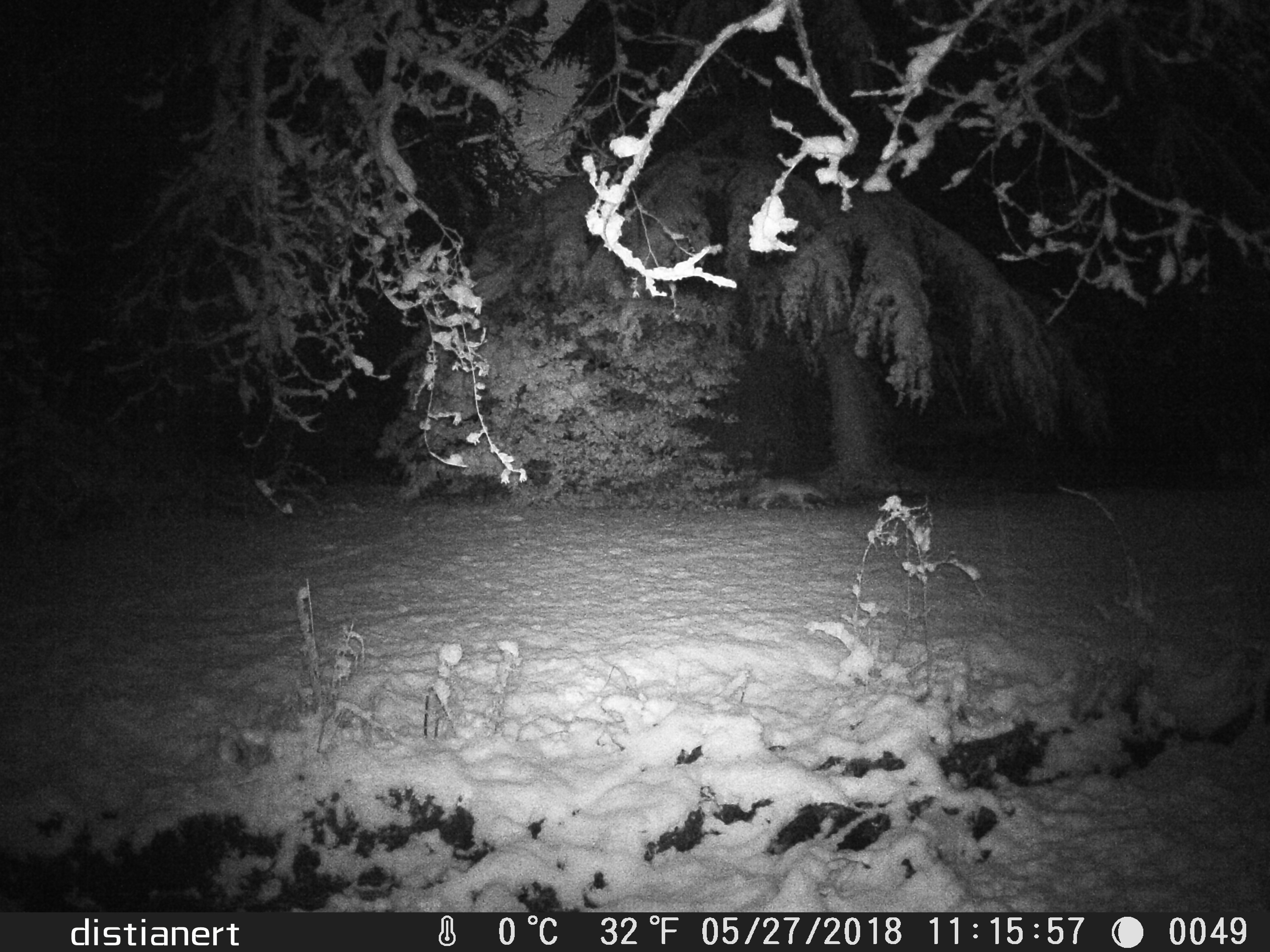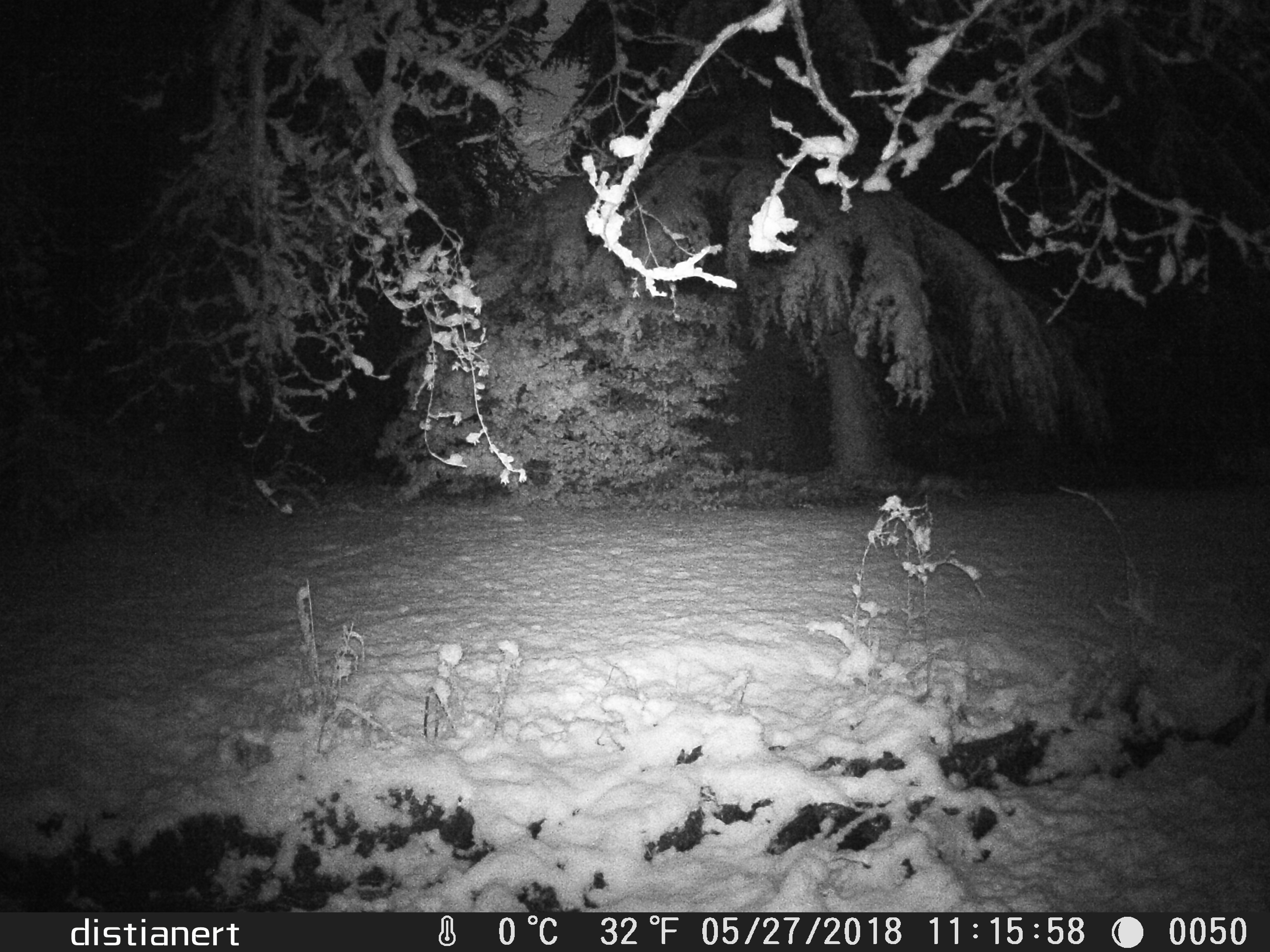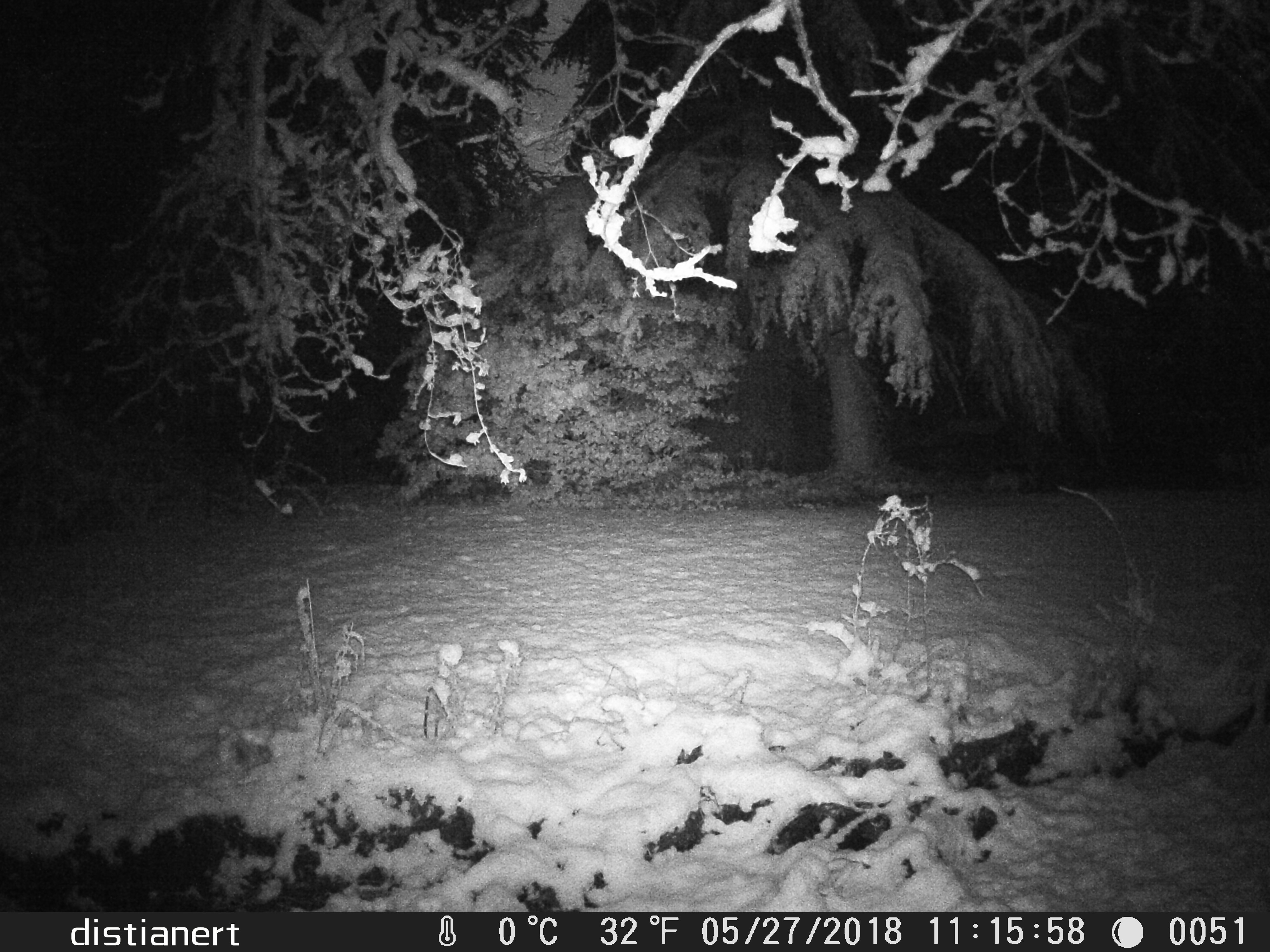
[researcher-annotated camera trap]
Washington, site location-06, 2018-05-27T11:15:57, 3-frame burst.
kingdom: Animalia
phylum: Chordata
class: Mammalia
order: Carnivora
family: Canidae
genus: Canis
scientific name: Canis latrans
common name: coyote